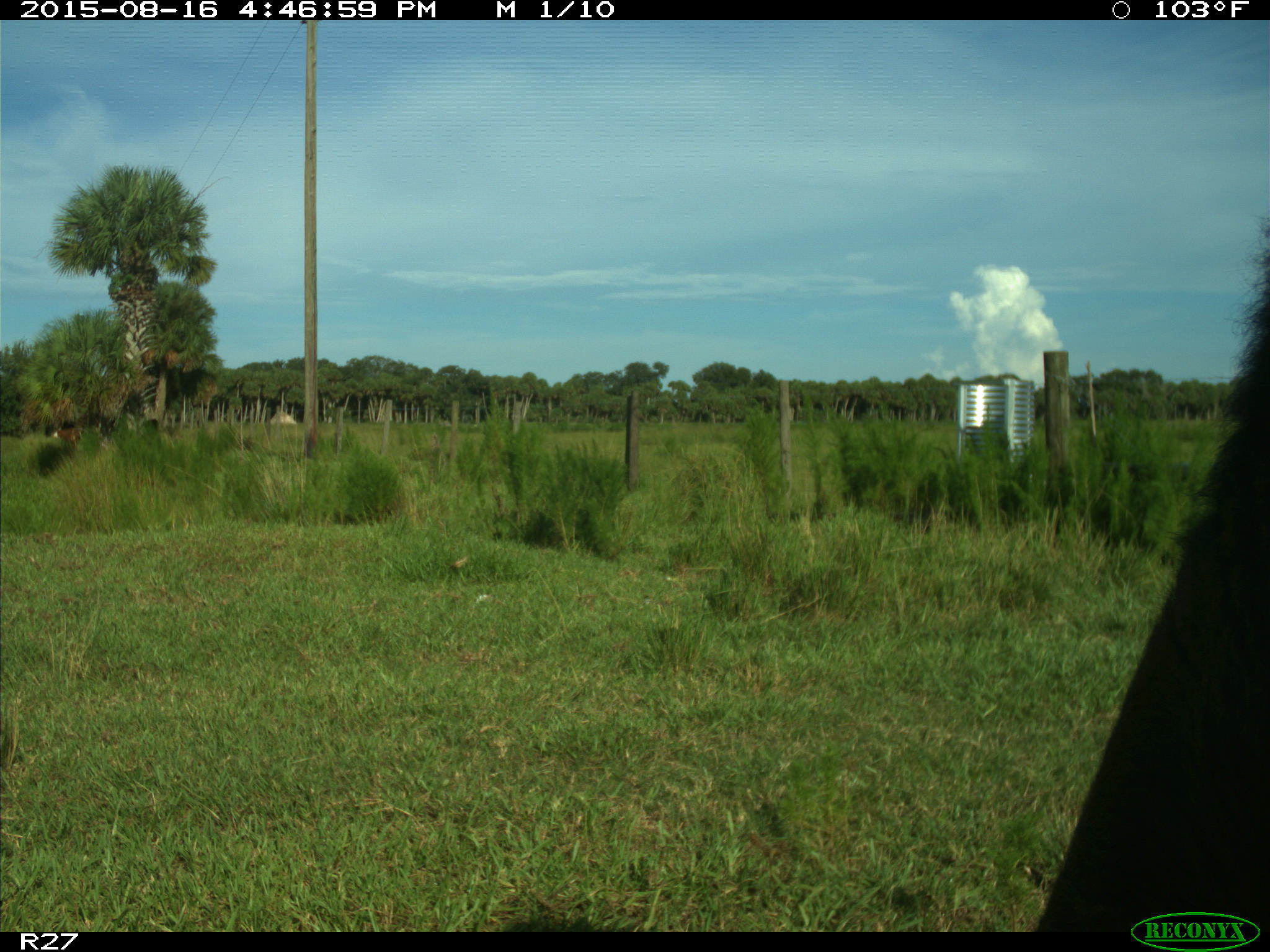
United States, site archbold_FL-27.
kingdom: Animalia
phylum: Chordata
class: Mammalia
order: Artiodactyla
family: Bovidae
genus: Bos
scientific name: Bos taurus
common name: domestic cow